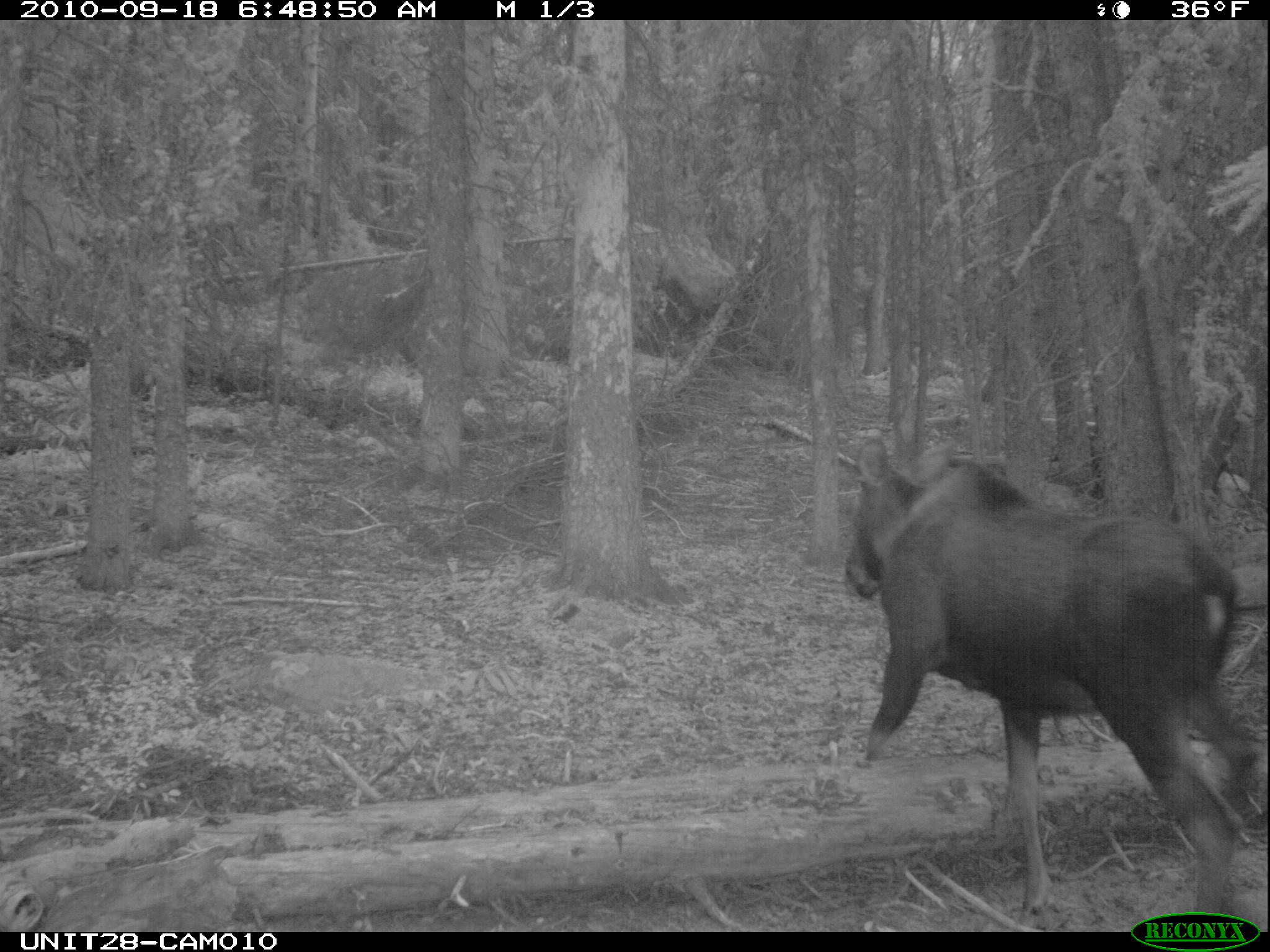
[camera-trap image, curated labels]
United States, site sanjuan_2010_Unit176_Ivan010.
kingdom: Animalia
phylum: Chordata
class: Mammalia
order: Artiodactyla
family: Cervidae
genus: Alces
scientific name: Alces alces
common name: moose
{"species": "Alces alces (moose)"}